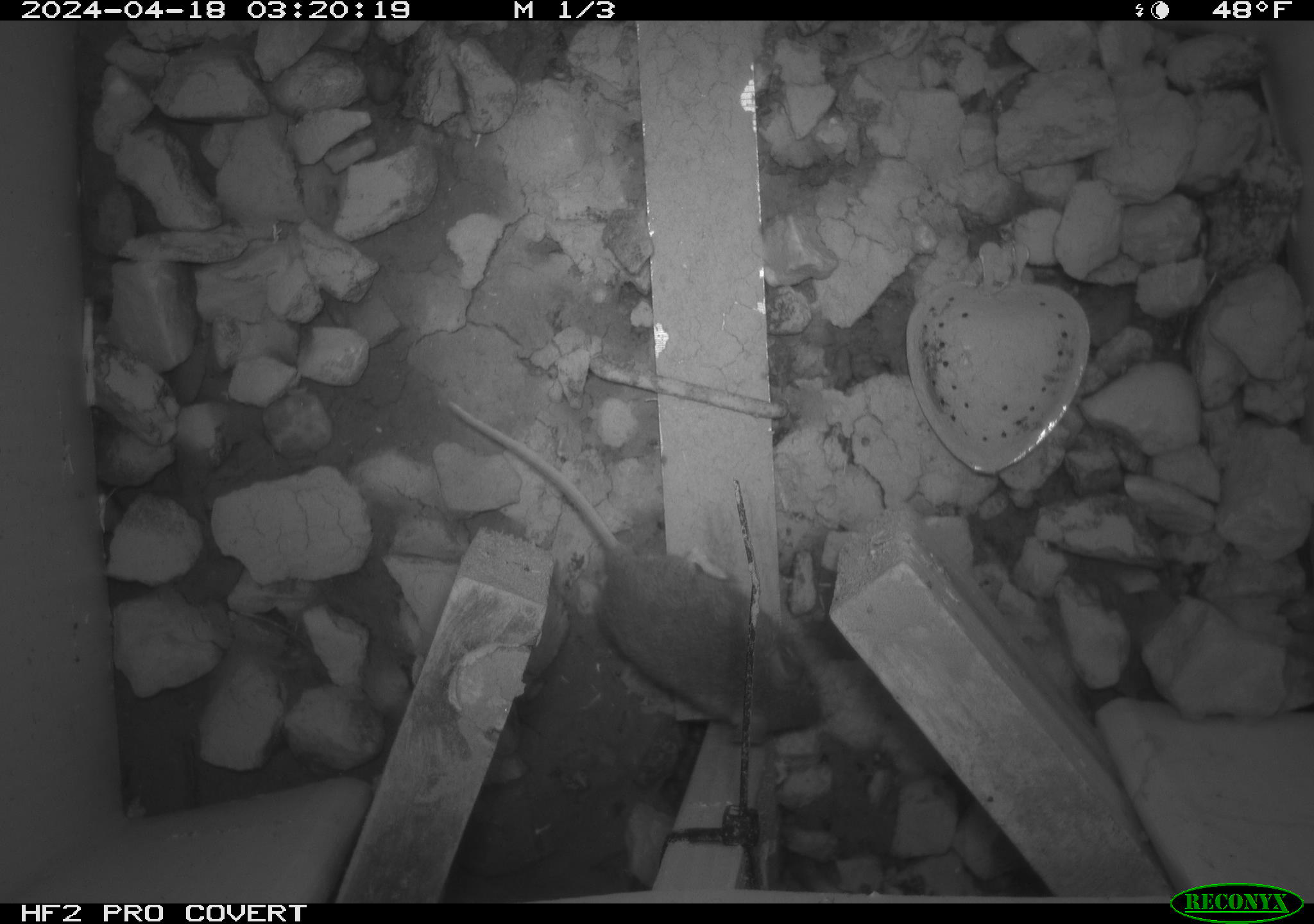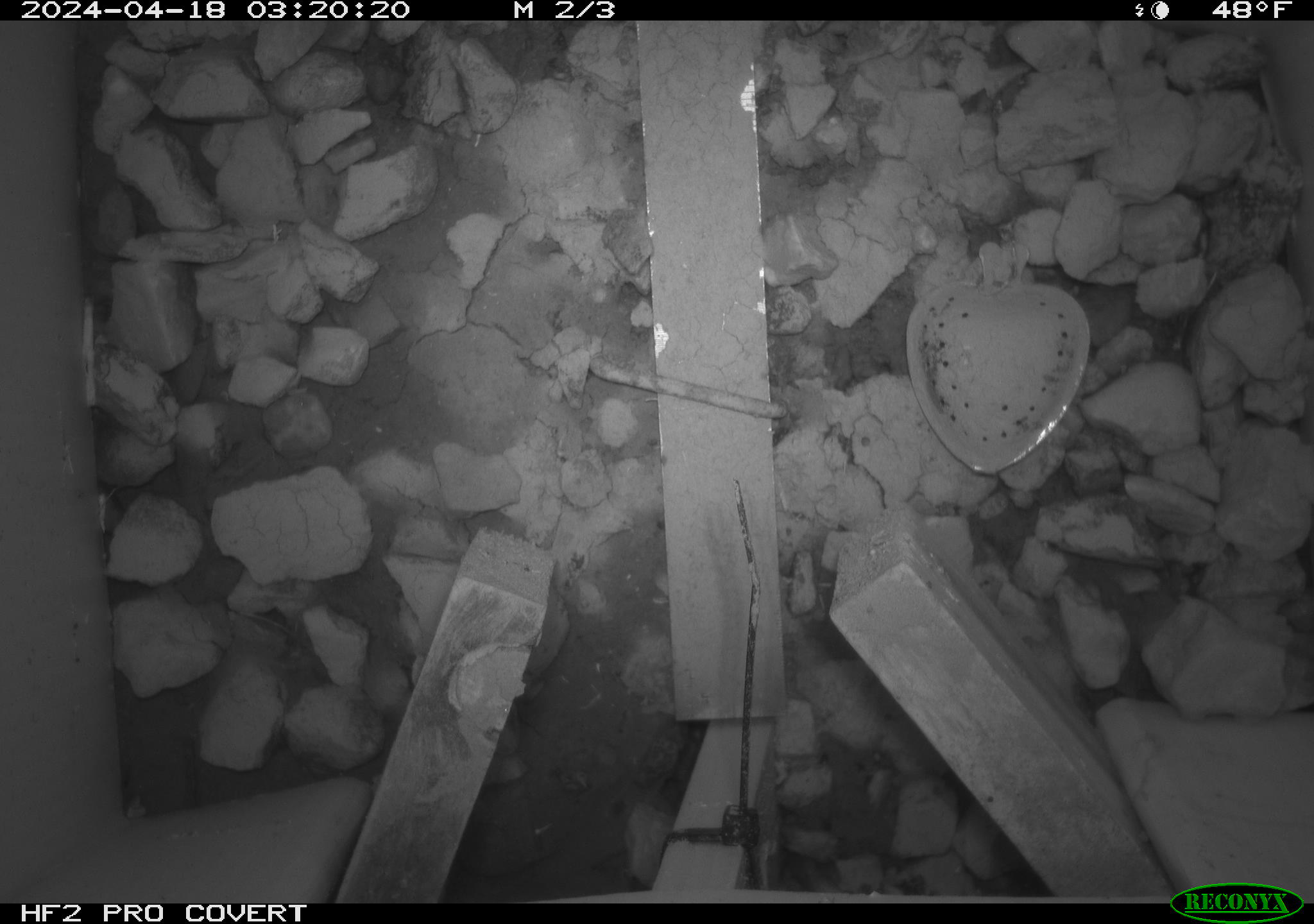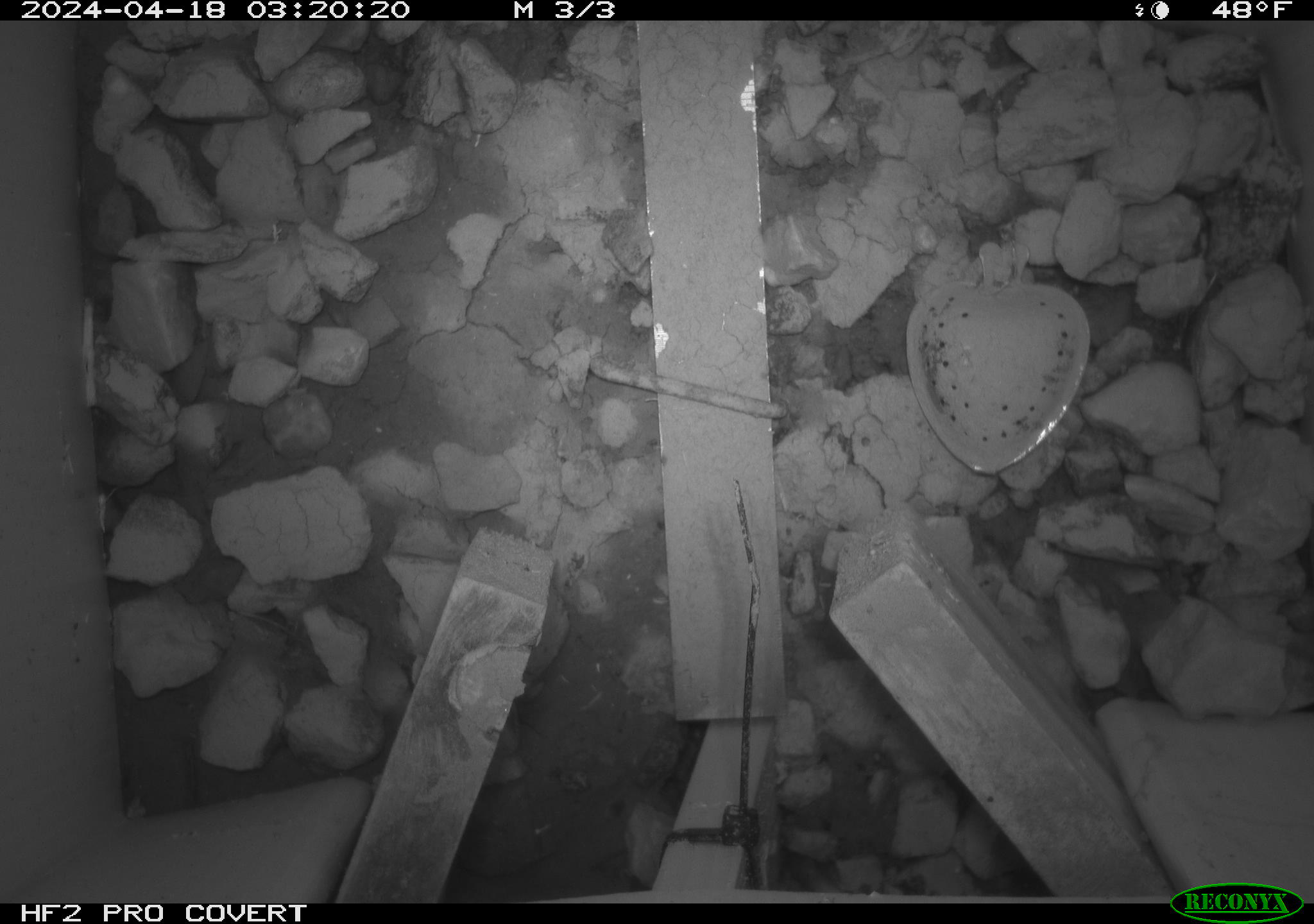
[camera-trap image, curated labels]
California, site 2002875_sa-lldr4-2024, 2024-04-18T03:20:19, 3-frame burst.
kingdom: Animalia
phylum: Chordata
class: Mammalia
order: Rodentia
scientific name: Rodentia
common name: mouse species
Mouse species (Rodentia).